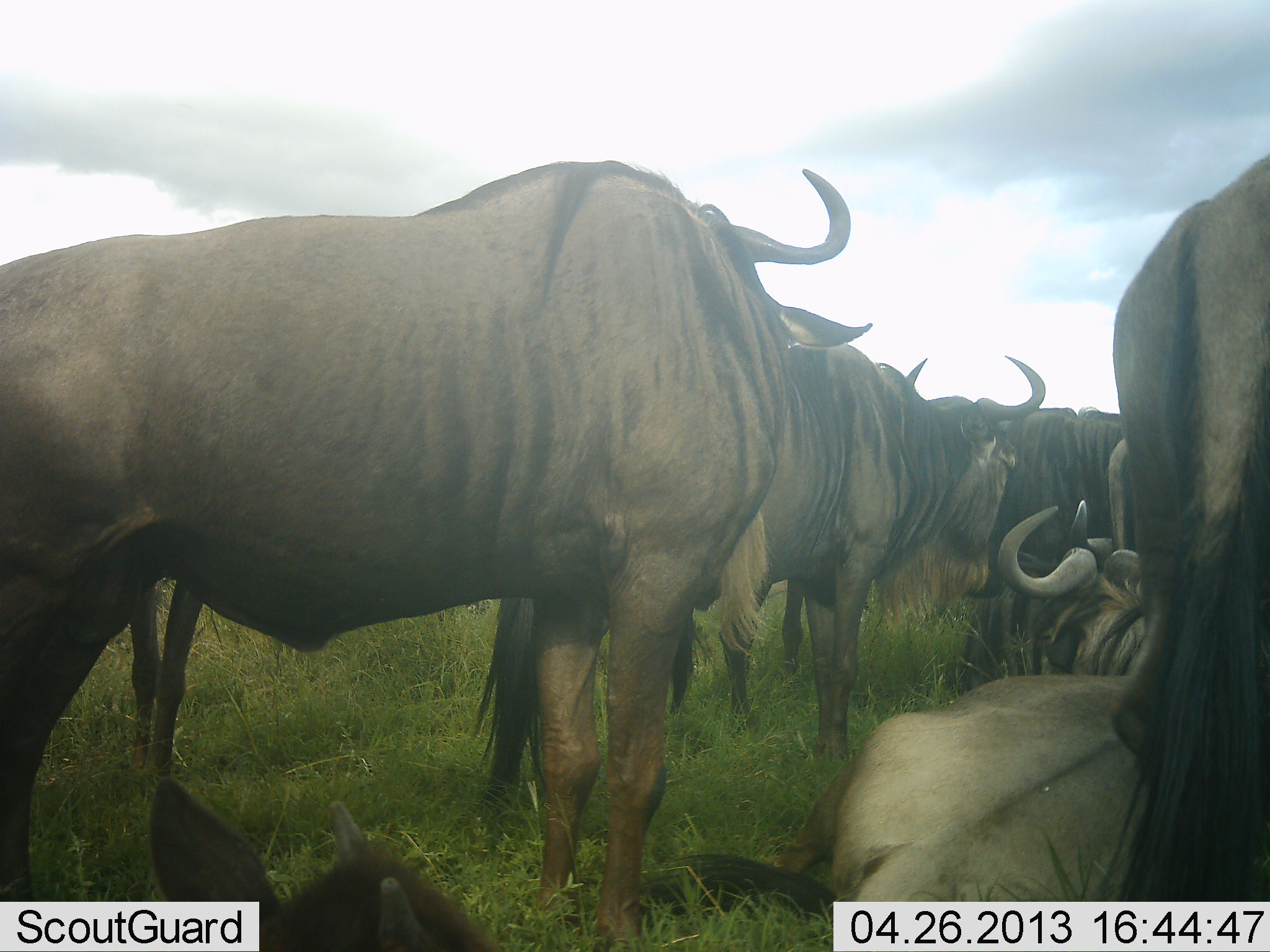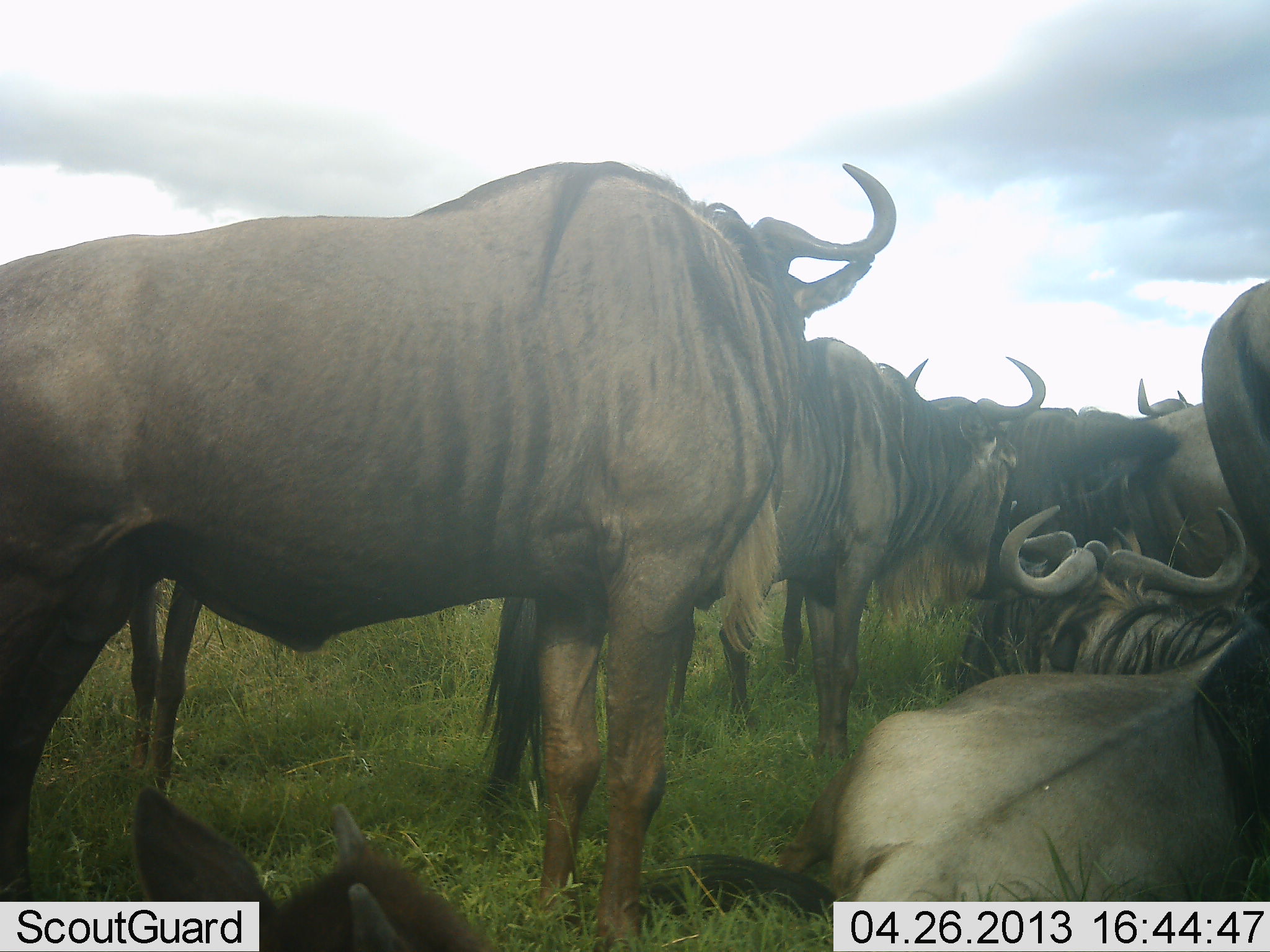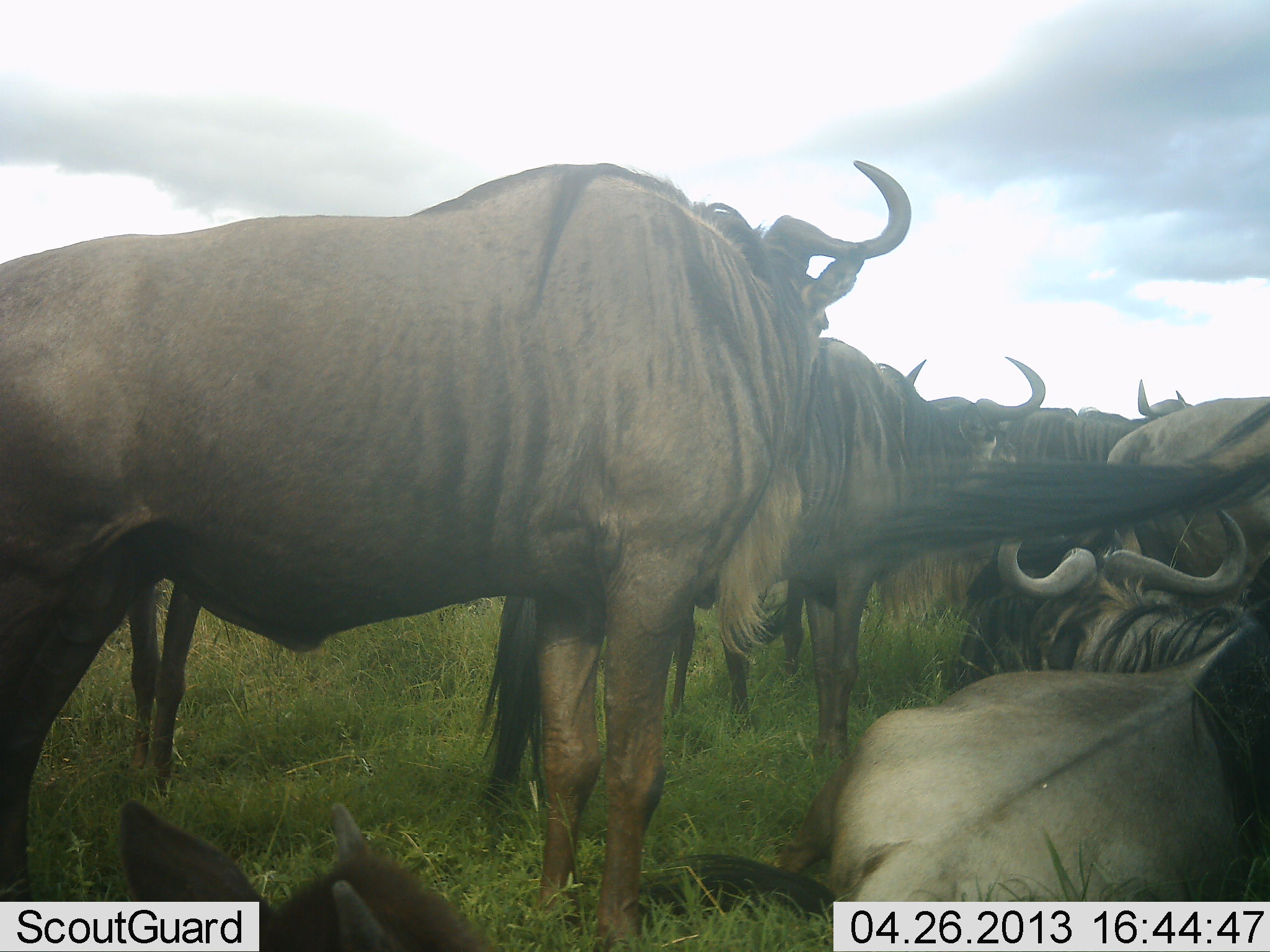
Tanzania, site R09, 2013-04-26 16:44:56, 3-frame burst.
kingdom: Animalia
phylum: Chordata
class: Mammalia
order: Artiodactyla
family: Bovidae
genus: Connochaetes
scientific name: Connochaetes taurinus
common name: blue wildebeest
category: wildebeest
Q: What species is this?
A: Wildebeest (blue wildebeest) (Connochaetes taurinus).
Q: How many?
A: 9.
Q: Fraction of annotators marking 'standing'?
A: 76%.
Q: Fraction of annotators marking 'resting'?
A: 86%.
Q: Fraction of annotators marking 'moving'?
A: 10%.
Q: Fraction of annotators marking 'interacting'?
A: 24%.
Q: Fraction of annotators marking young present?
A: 19%.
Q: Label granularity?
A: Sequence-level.